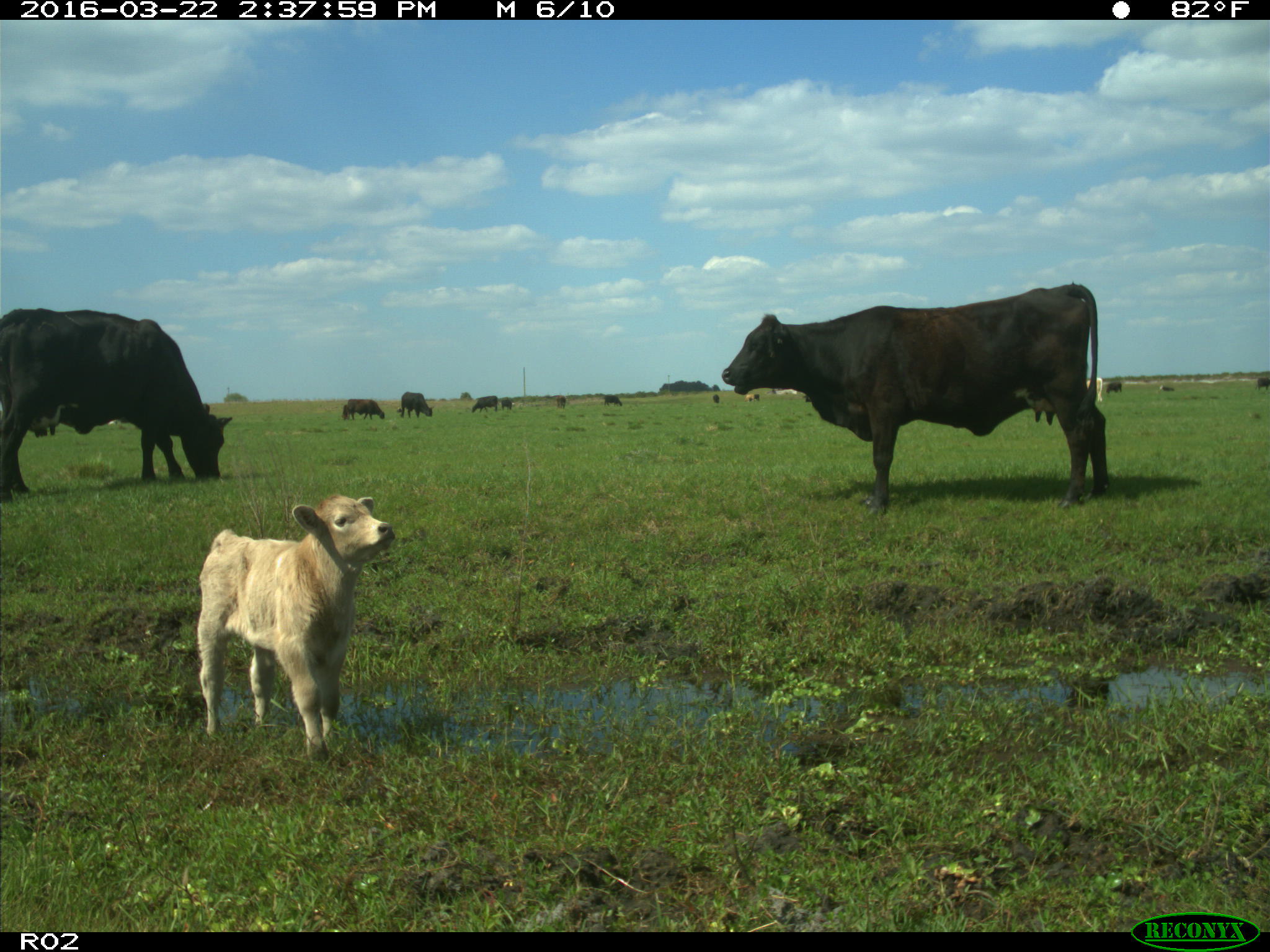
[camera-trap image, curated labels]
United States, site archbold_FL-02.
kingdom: Animalia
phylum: Chordata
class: Mammalia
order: Artiodactyla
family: Bovidae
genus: Bos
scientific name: Bos taurus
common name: domestic cow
Bos taurus (domestic cow).